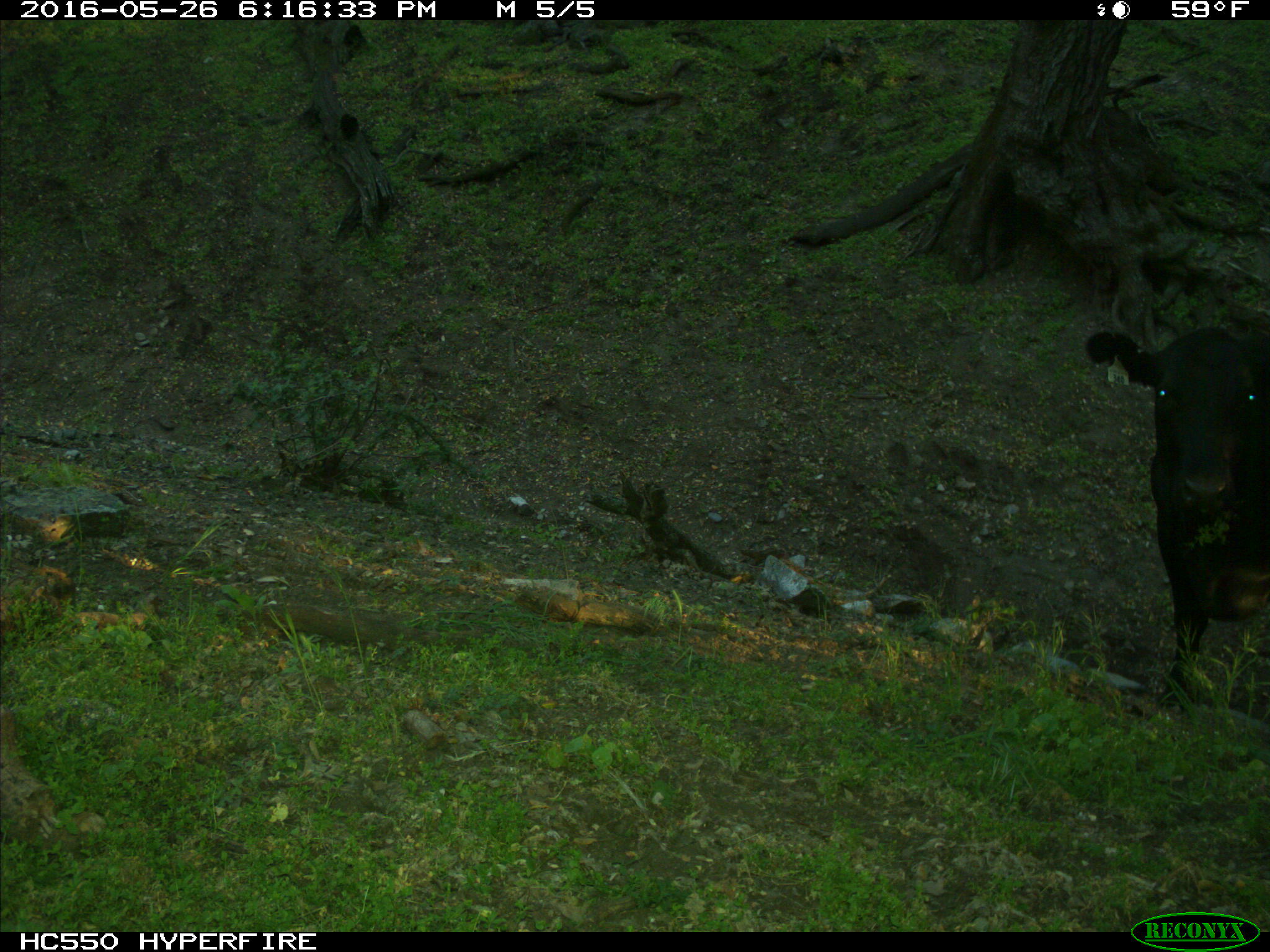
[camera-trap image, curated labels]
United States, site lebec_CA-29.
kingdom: Animalia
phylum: Chordata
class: Mammalia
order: Artiodactyla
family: Bovidae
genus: Bos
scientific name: Bos taurus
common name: domestic cow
Bos taurus (domestic cow).